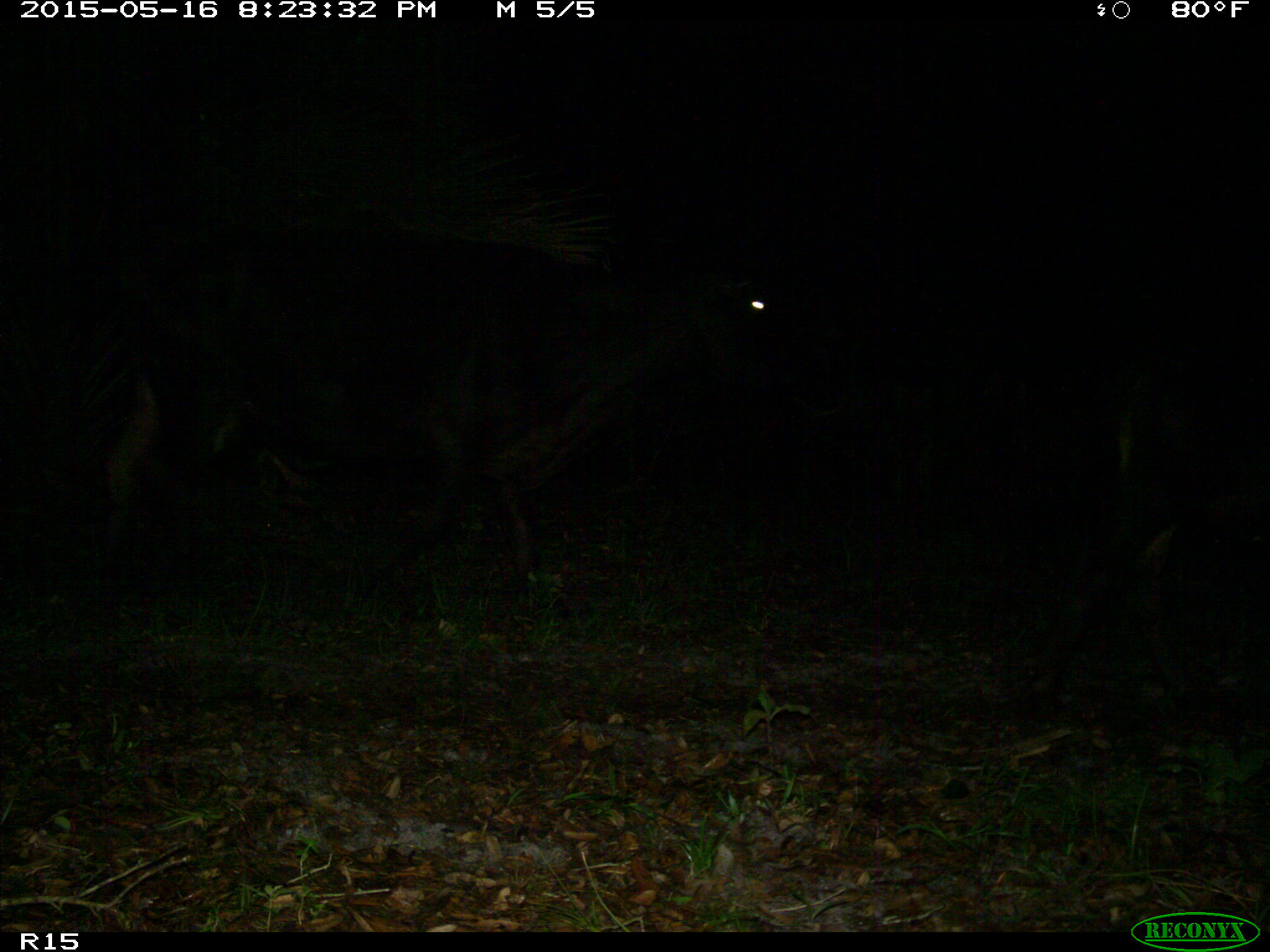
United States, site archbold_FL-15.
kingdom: Animalia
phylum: Chordata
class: Mammalia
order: Artiodactyla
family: Bovidae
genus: Bos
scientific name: Bos taurus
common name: domestic cow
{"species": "Bos taurus (domestic cow)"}